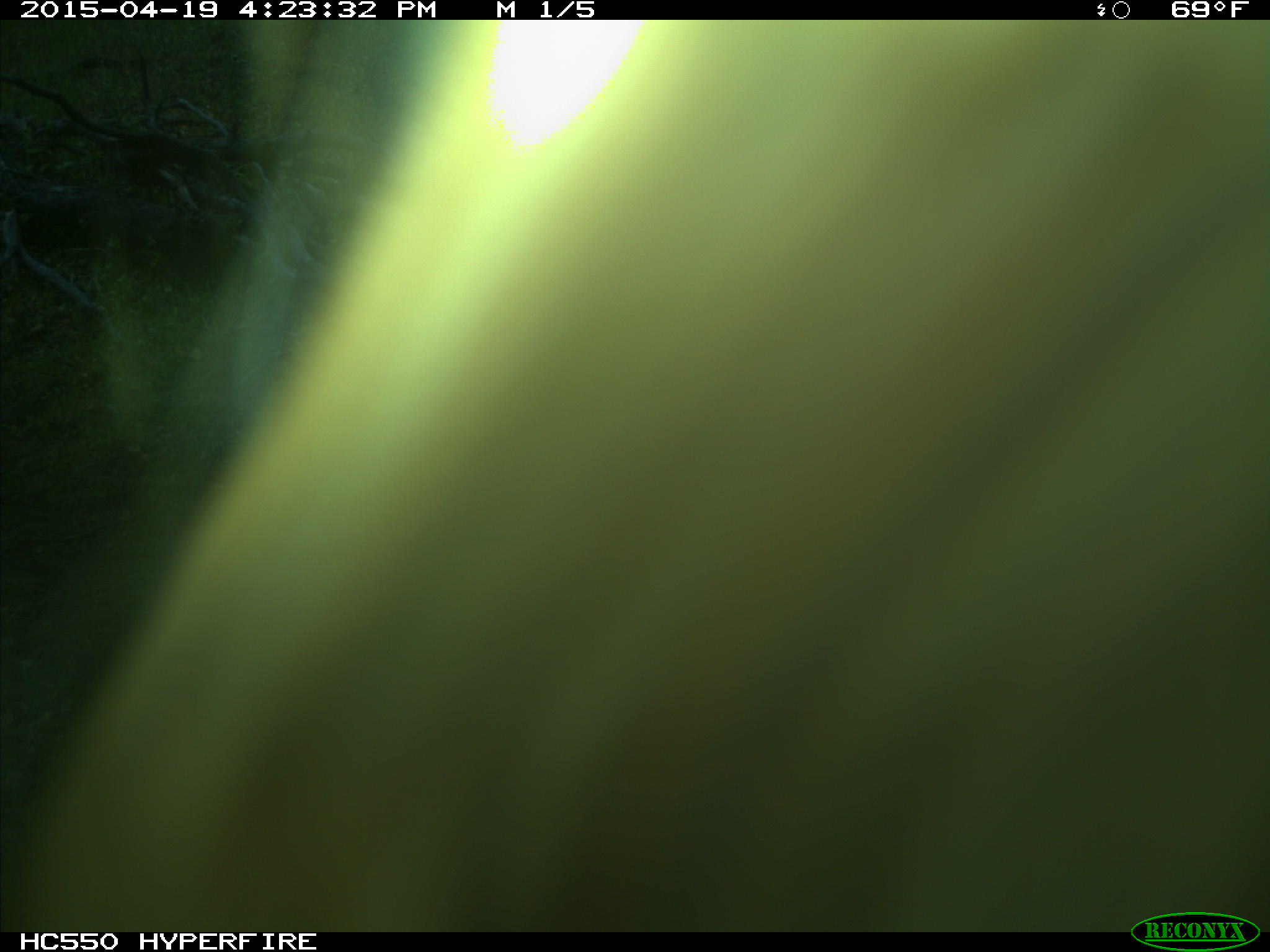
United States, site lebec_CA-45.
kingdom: Animalia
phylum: Chordata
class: Mammalia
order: Artiodactyla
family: Bovidae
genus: Bos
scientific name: Bos taurus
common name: domestic cow